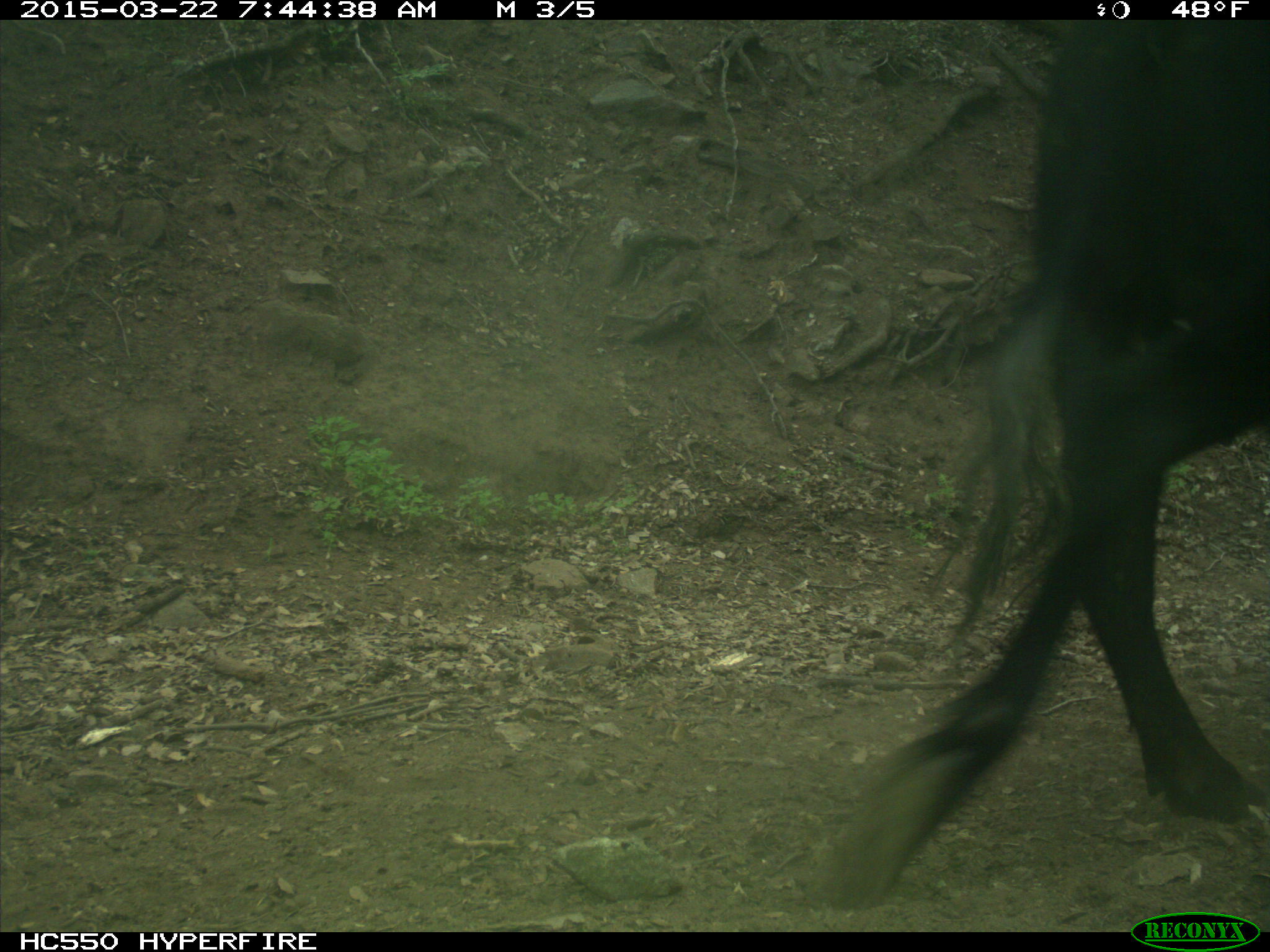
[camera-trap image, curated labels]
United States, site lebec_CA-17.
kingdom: Animalia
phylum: Chordata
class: Mammalia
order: Artiodactyla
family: Bovidae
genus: Bos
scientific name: Bos taurus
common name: domestic cow